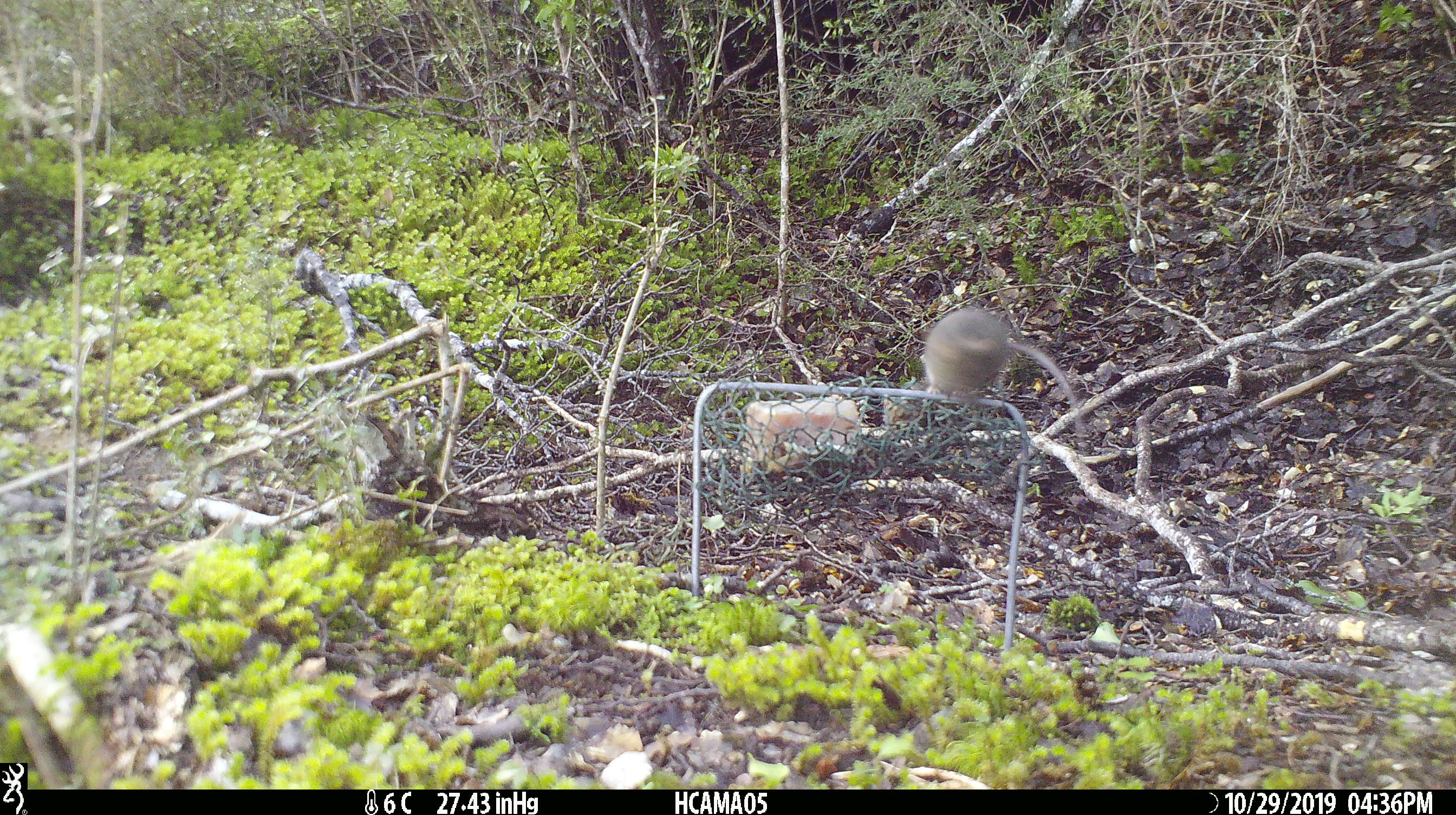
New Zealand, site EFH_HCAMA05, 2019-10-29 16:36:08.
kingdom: Animalia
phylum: Chordata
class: Mammalia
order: Rodentia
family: Muridae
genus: Mus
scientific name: Mus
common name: mouse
Mouse (Mus).